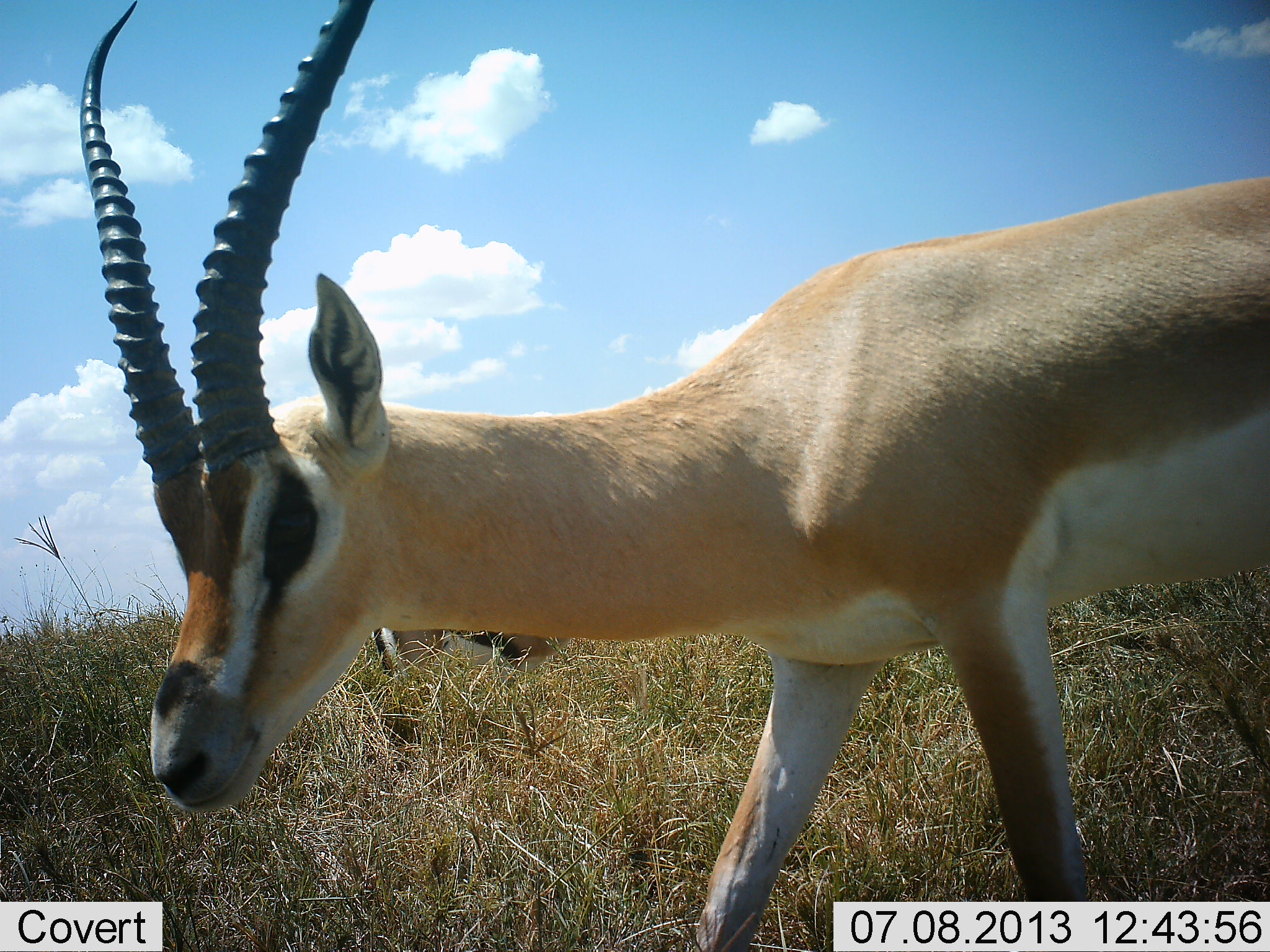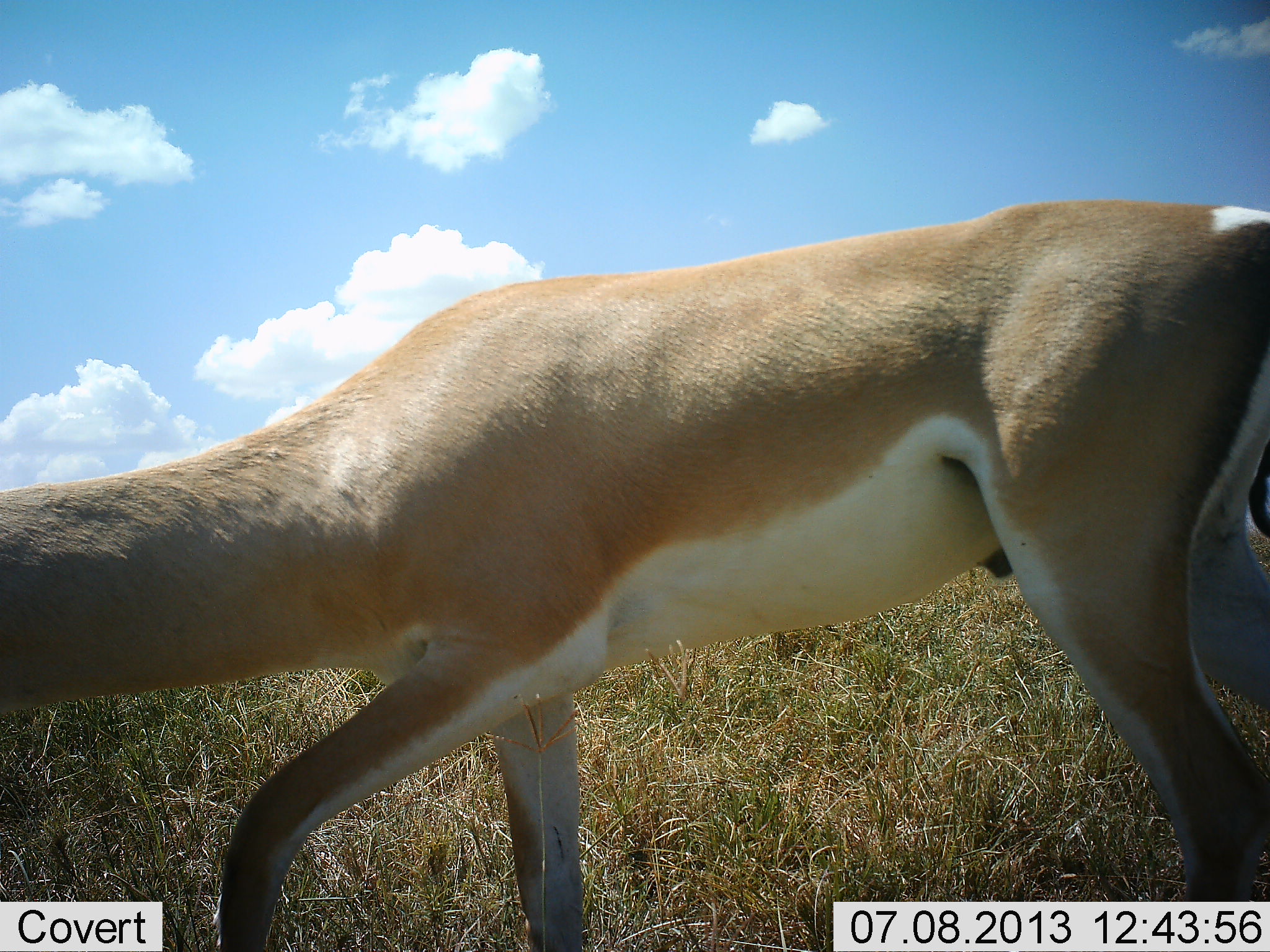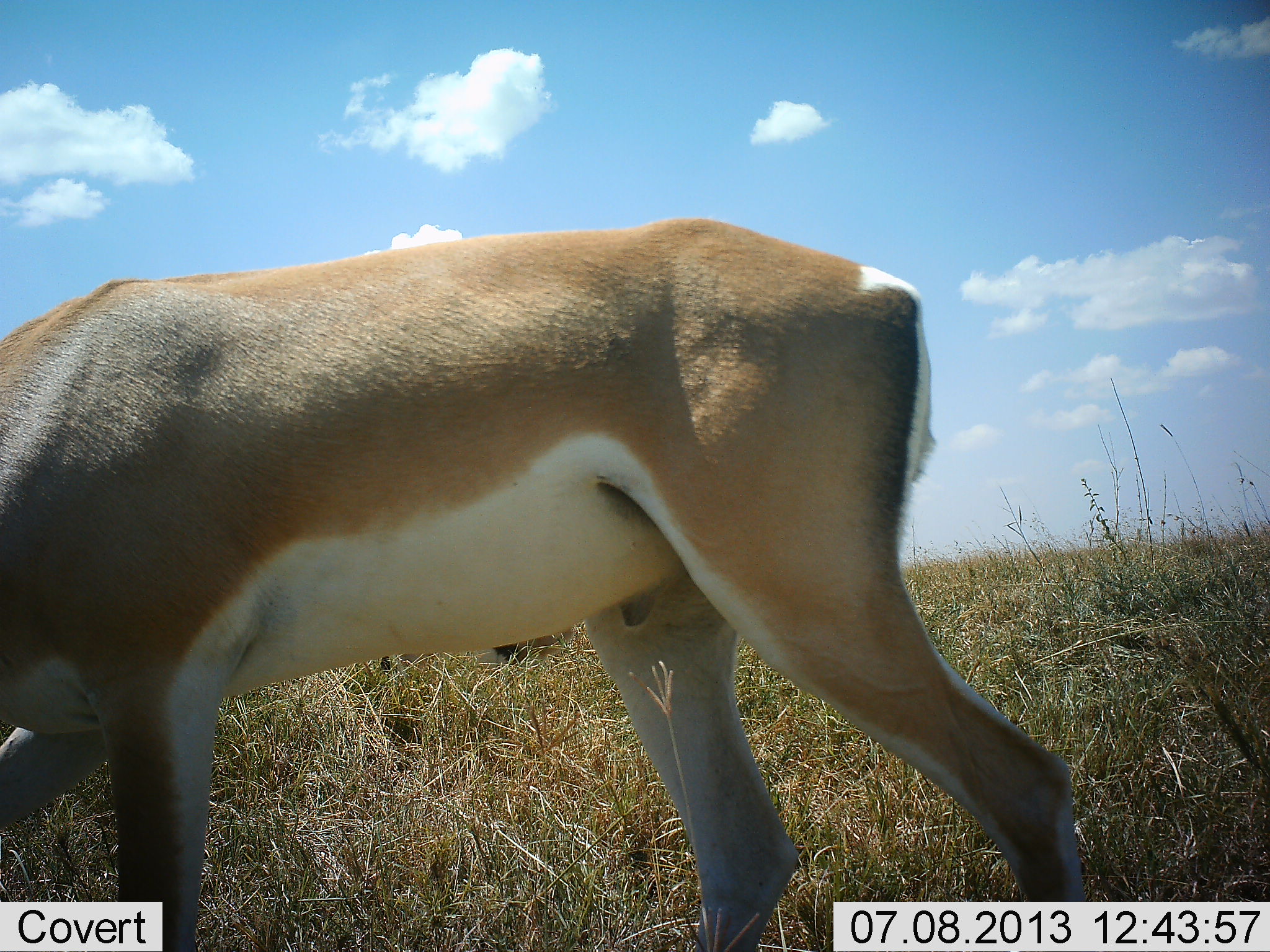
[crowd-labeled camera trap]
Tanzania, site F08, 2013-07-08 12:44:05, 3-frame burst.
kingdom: Animalia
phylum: Chordata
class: Mammalia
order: Artiodactyla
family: Bovidae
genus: Nanger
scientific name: Nanger granti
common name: grant's gazelle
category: gazellegrants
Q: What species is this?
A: Gazellegrants (grant's gazelle) (Nanger granti).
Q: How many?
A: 2.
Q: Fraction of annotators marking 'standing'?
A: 16%.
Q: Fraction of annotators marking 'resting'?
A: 0%.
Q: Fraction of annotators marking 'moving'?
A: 95%.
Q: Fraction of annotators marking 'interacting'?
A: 0%.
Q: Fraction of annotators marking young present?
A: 0%.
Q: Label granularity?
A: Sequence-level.